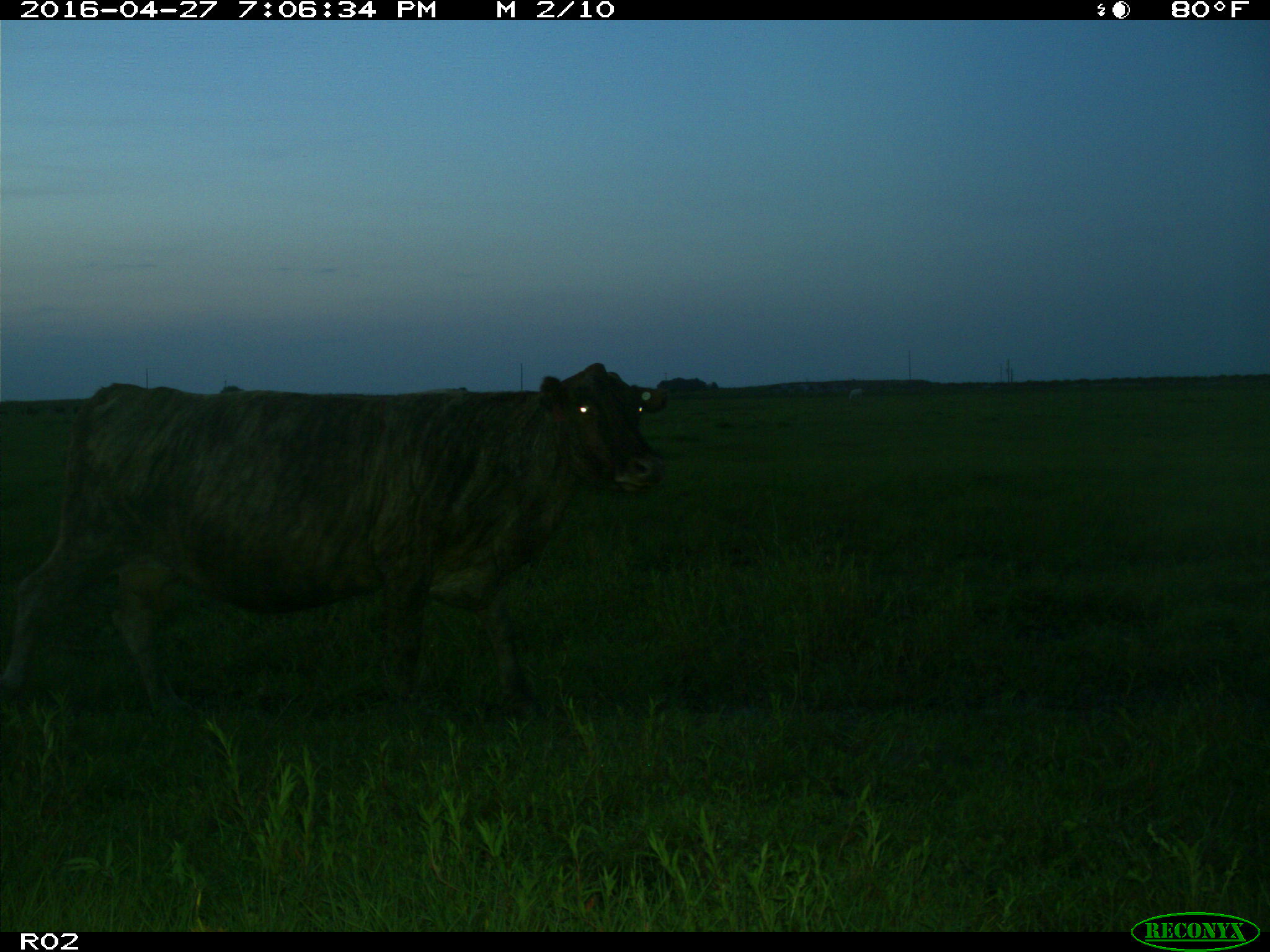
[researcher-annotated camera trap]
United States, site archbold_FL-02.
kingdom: Animalia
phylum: Chordata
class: Mammalia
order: Artiodactyla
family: Bovidae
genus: Bos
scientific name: Bos taurus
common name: domestic cow